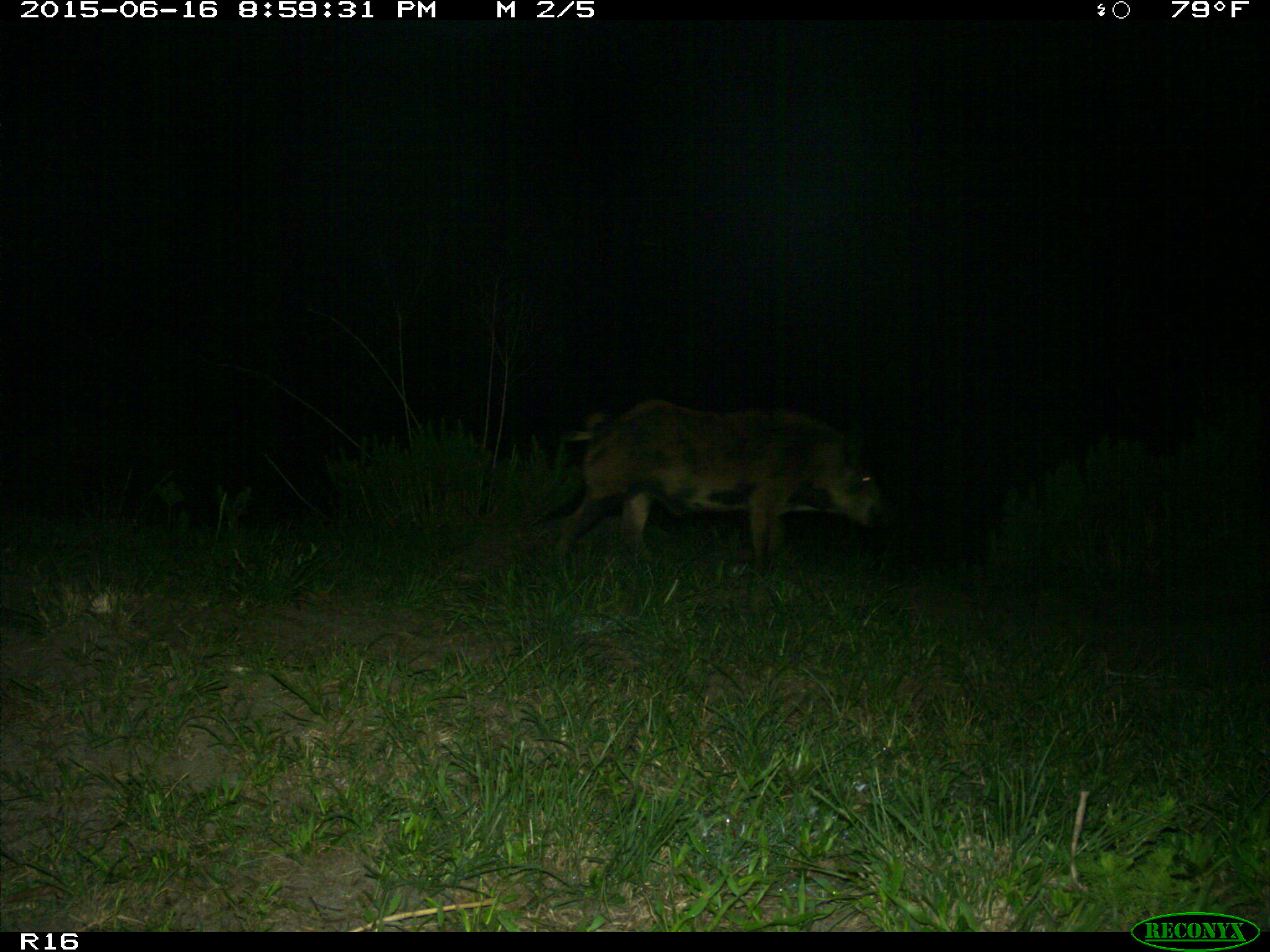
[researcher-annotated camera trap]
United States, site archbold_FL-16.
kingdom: Animalia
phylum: Chordata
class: Mammalia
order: Artiodactyla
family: Suidae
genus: Sus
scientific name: Sus scrofa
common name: wild boar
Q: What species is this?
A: Sus scrofa (wild boar).